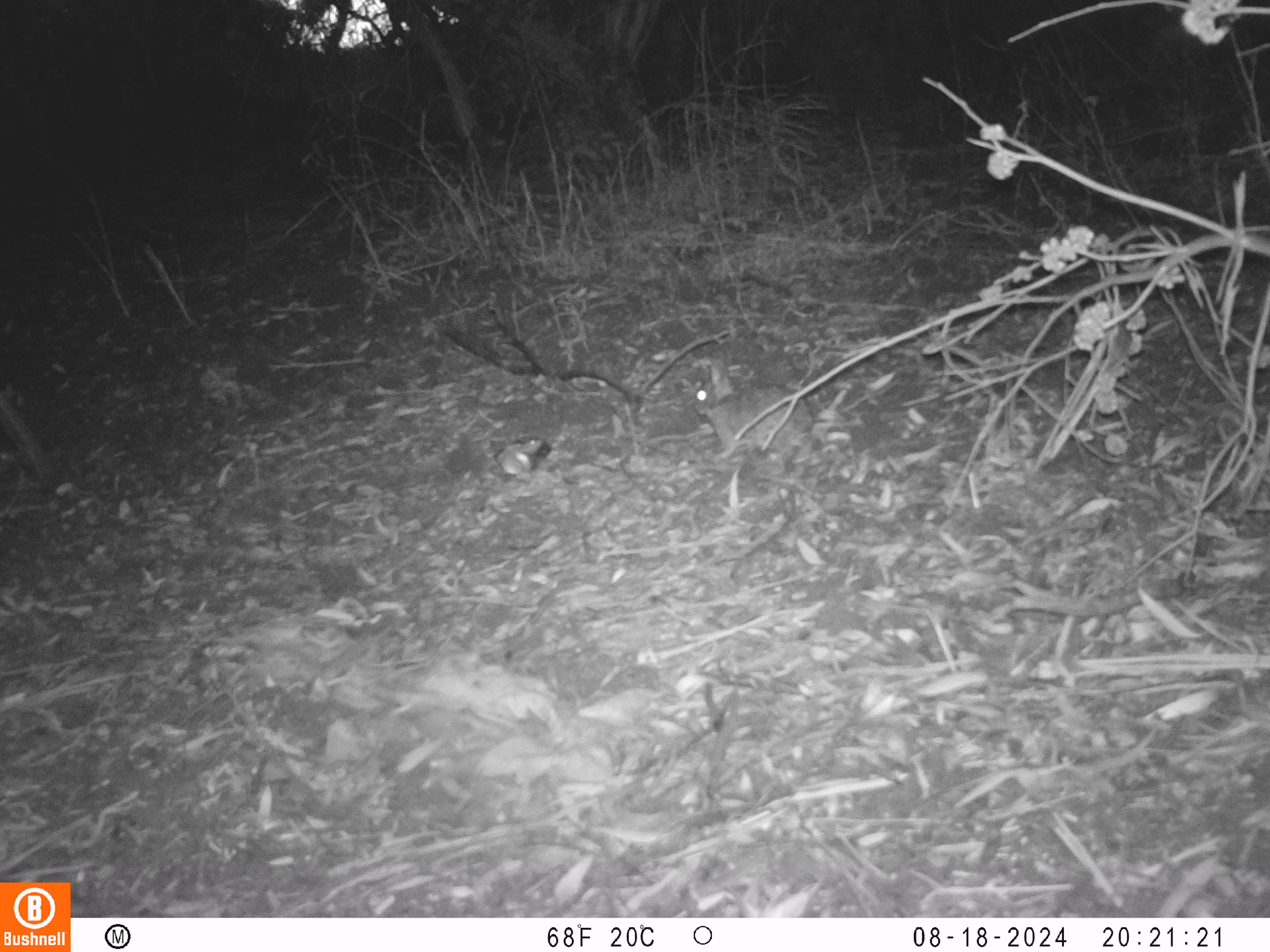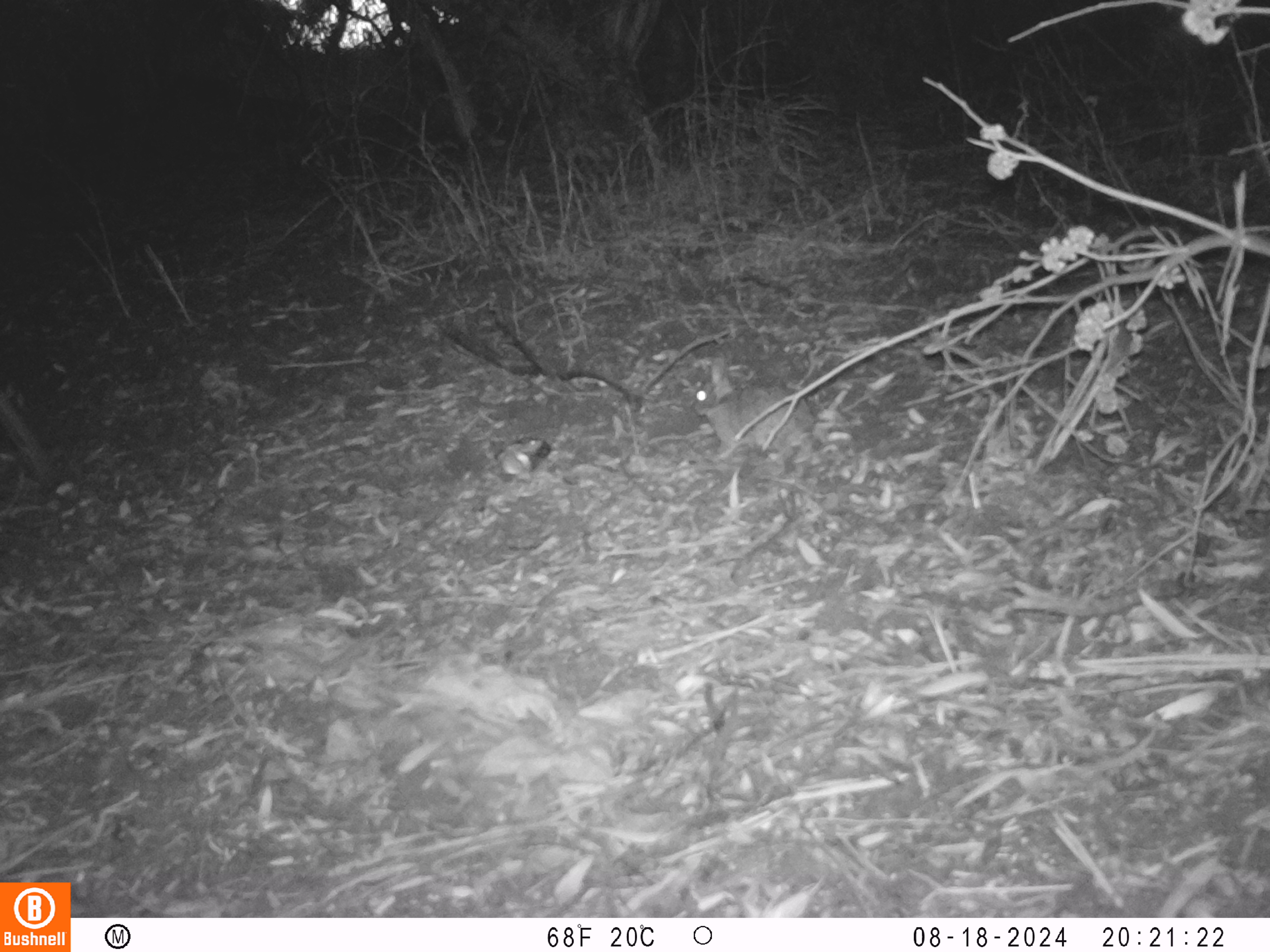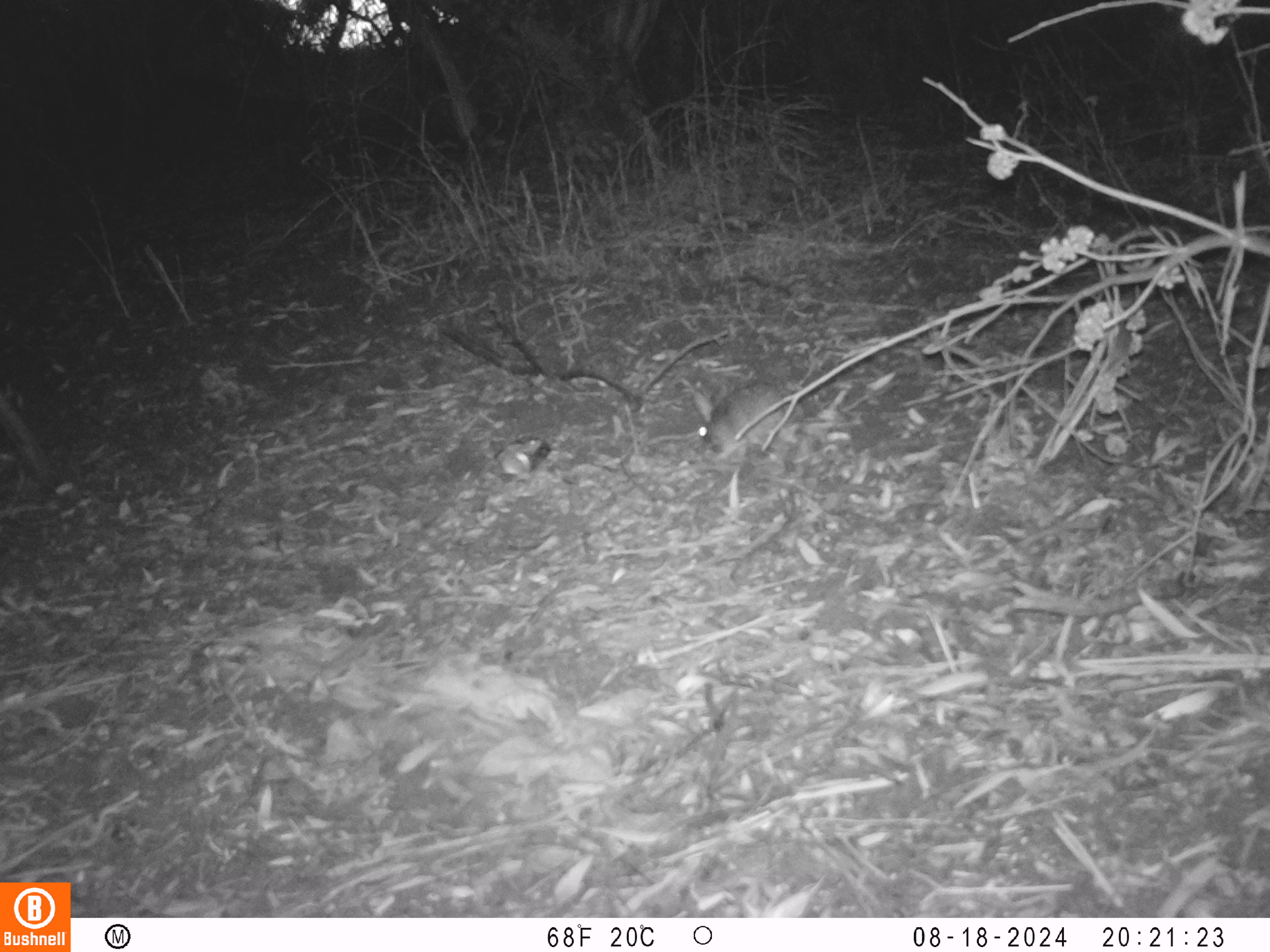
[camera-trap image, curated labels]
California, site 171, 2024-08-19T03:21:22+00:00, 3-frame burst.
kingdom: Animalia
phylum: Chordata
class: Mammalia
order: Lagomorpha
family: Leporidae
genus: Sylvilagus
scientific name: Sylvilagus bachmani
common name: brush rabbit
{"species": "brush rabbit (Sylvilagus bachmani)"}